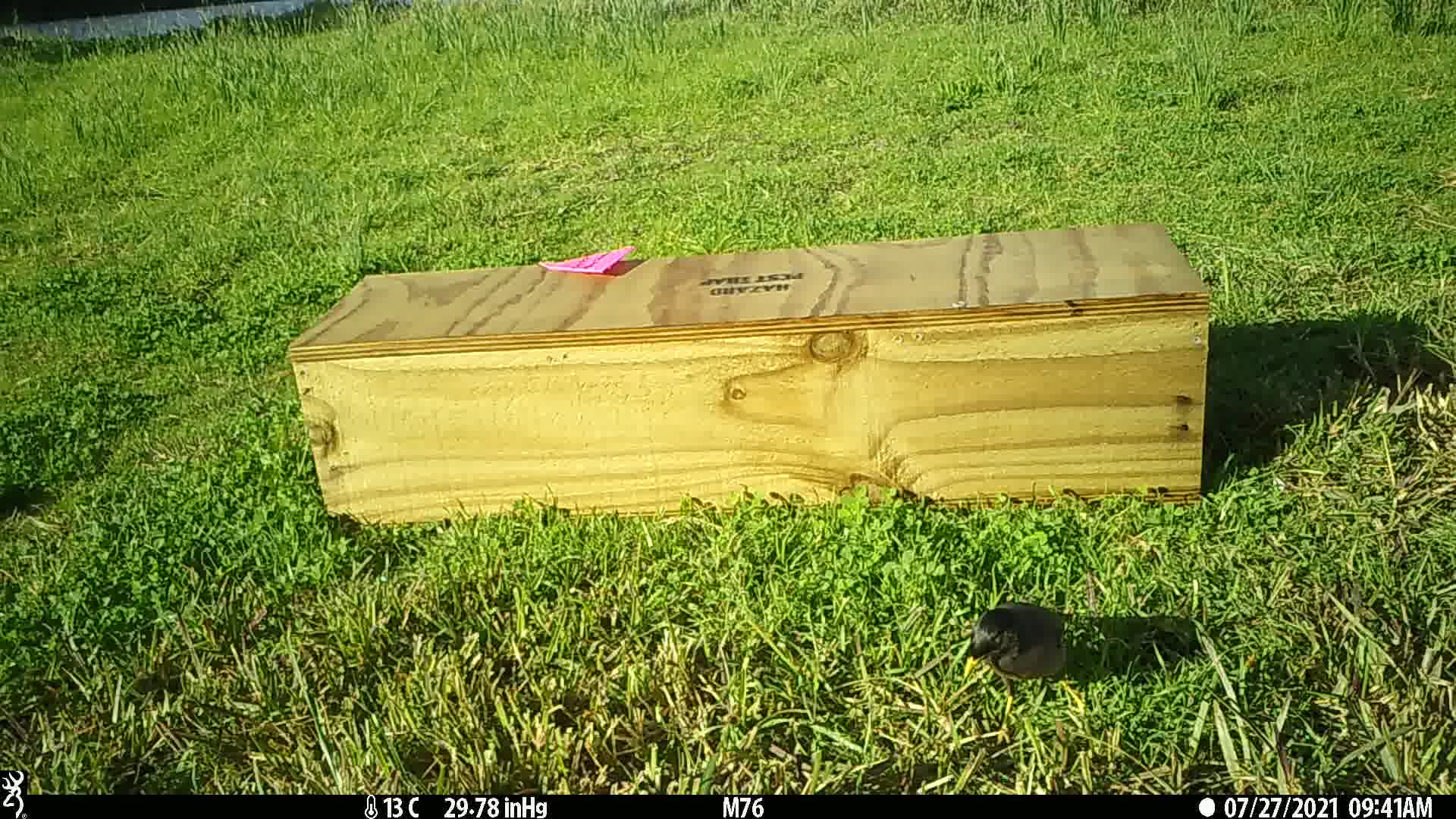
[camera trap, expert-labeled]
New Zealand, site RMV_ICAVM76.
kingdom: Animalia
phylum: Chordata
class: Aves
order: Passeriformes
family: Sturnidae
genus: Acridotheres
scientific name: Acridotheres tristis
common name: common myna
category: myna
Myna (common myna) (Acridotheres tristis).